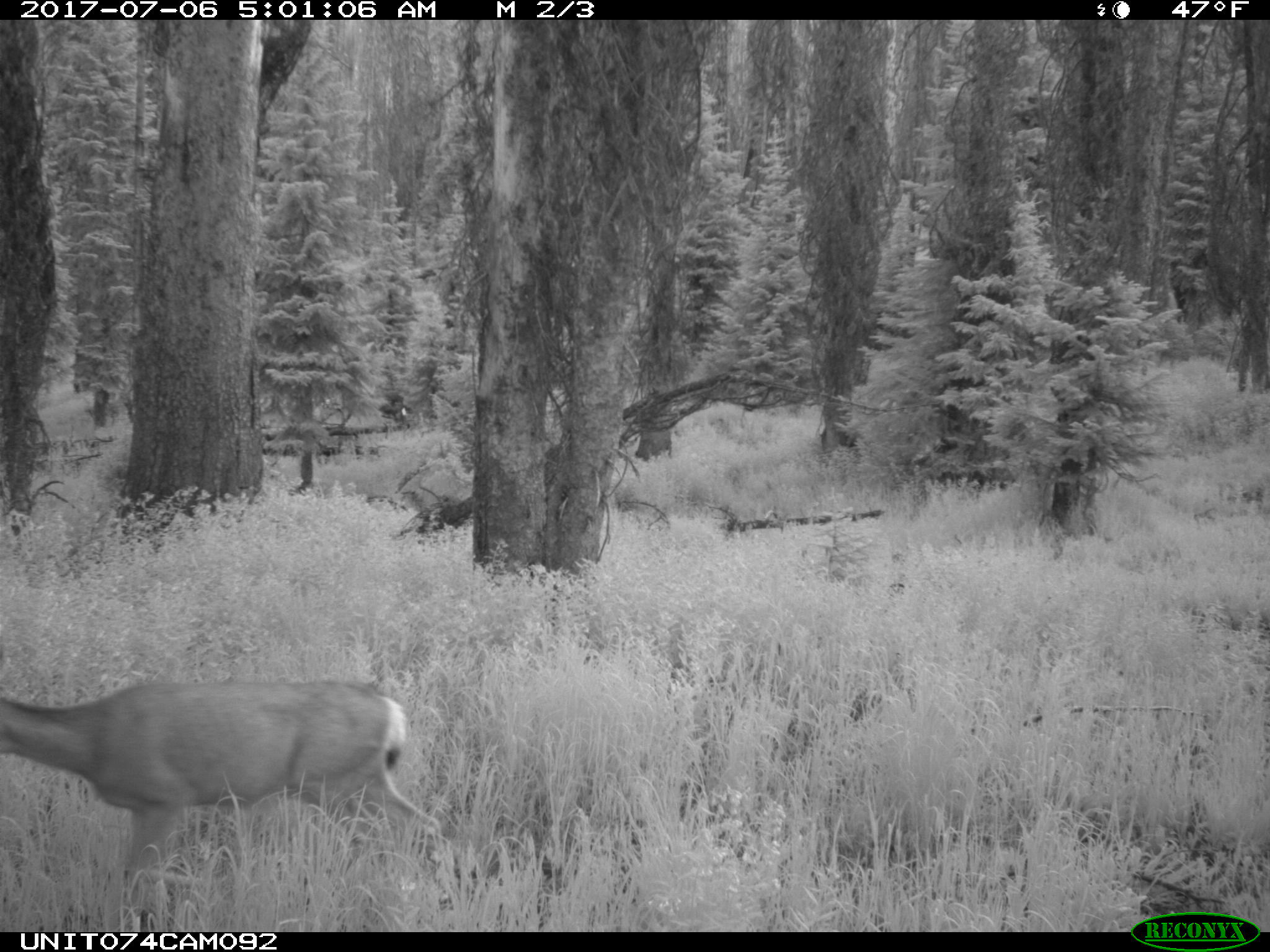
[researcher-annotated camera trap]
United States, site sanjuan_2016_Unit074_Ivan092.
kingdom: Animalia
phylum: Chordata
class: Mammalia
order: Artiodactyla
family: Cervidae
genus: Odocoileus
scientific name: Odocoileus hemionus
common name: mule deer